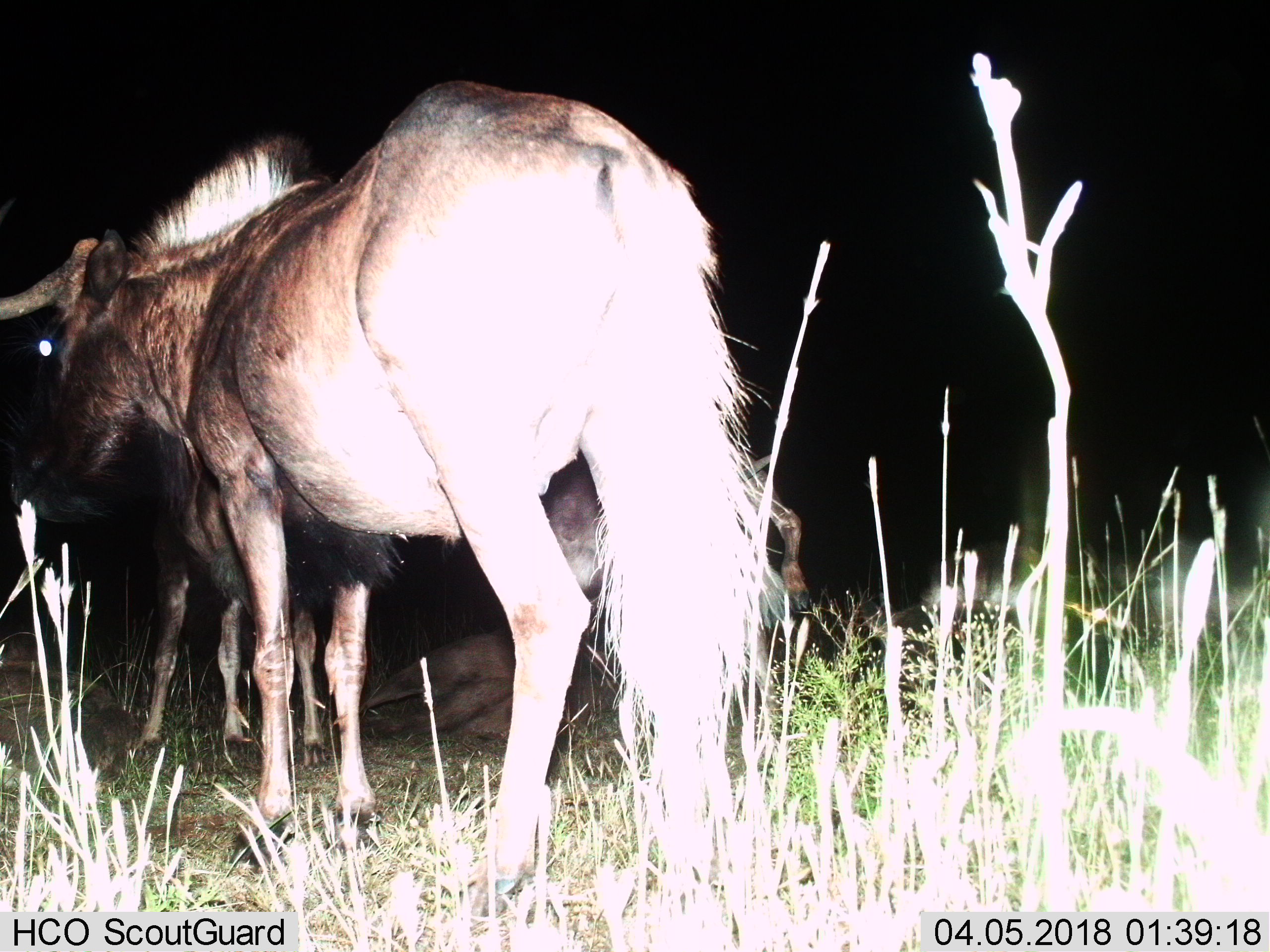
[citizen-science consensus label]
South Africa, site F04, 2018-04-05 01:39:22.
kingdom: Animalia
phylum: Chordata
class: Mammalia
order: Artiodactyla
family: Bovidae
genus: Connochaetes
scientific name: Connochaetes gnou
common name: black wildebeest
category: wildebeestblack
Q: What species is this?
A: Wildebeestblack (black wildebeest) (Connochaetes gnou).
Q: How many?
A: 4.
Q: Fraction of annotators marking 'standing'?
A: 100%.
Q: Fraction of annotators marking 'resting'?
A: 78%.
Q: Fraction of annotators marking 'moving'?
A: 22%.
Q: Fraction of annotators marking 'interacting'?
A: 11%.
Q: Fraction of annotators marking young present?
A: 33%.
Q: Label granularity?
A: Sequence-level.